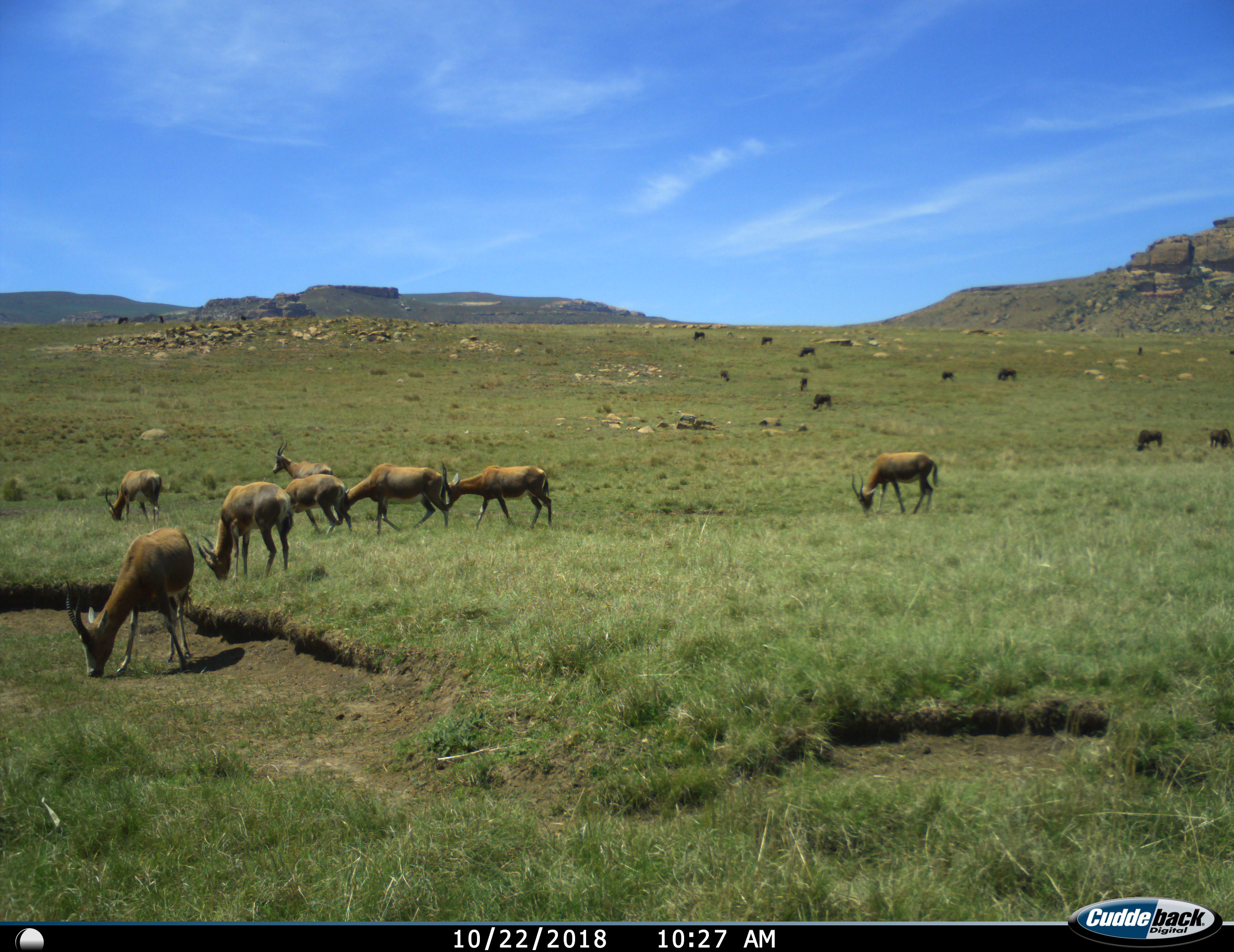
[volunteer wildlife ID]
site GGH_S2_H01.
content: unidentified animal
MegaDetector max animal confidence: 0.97